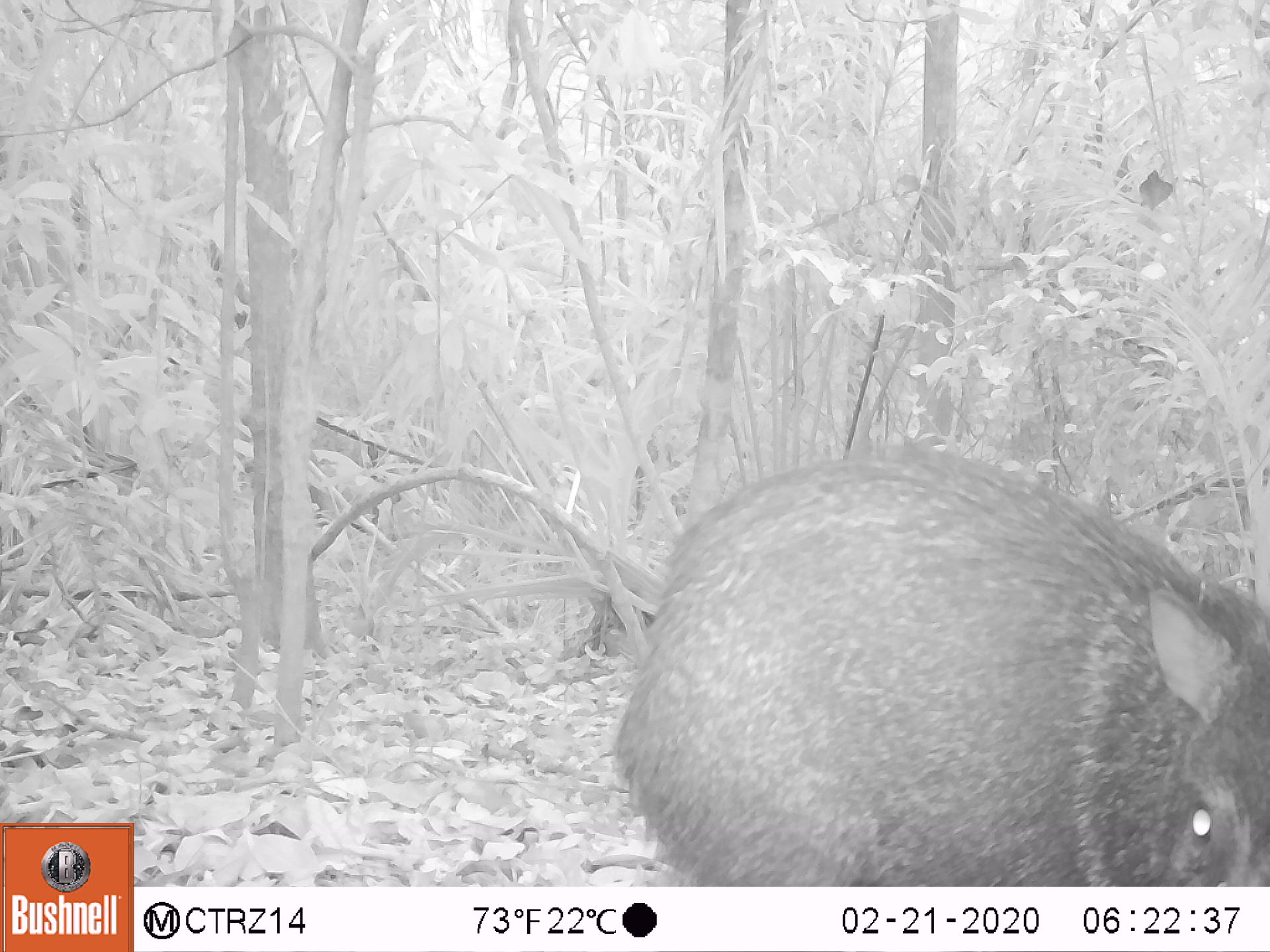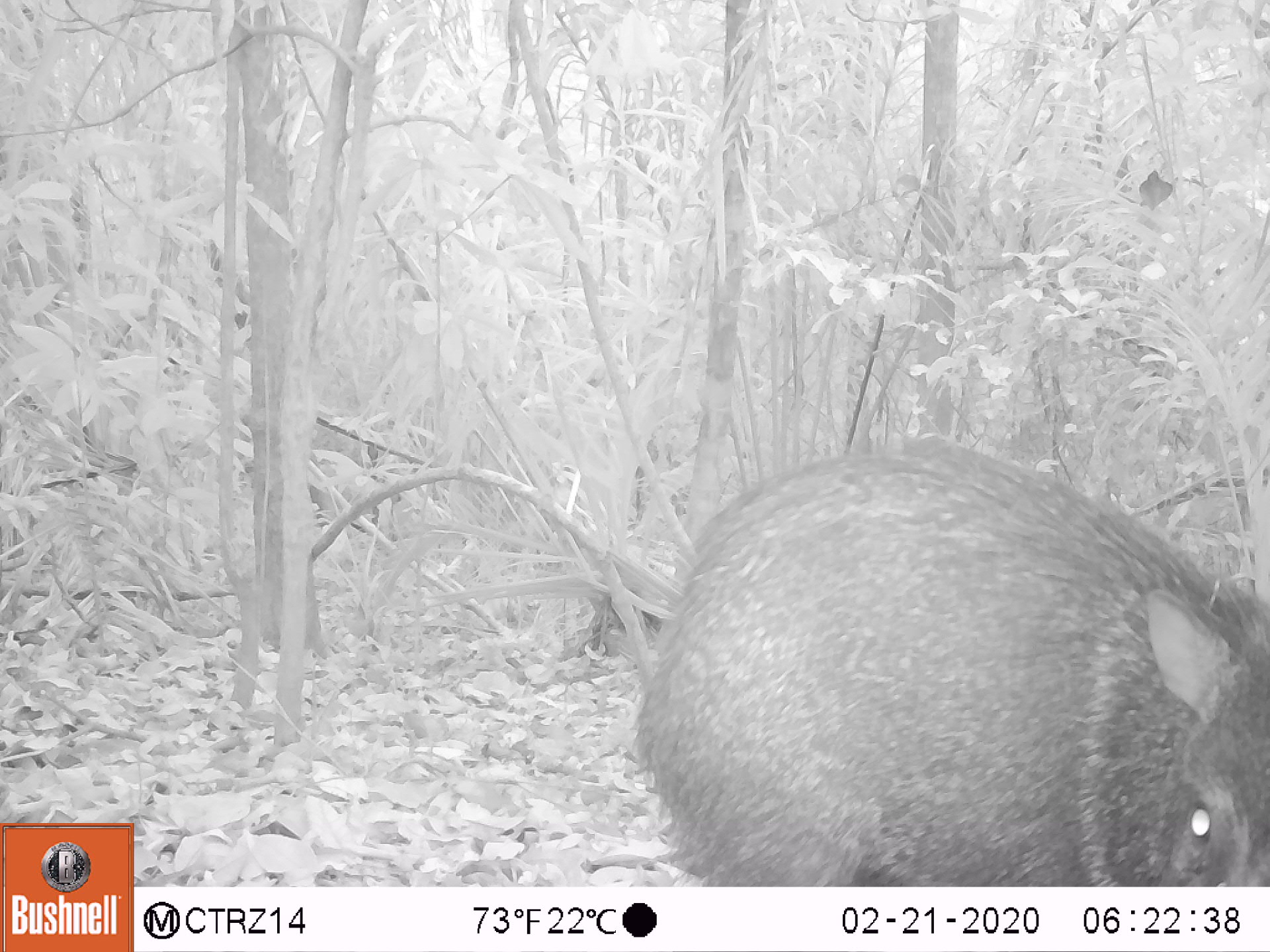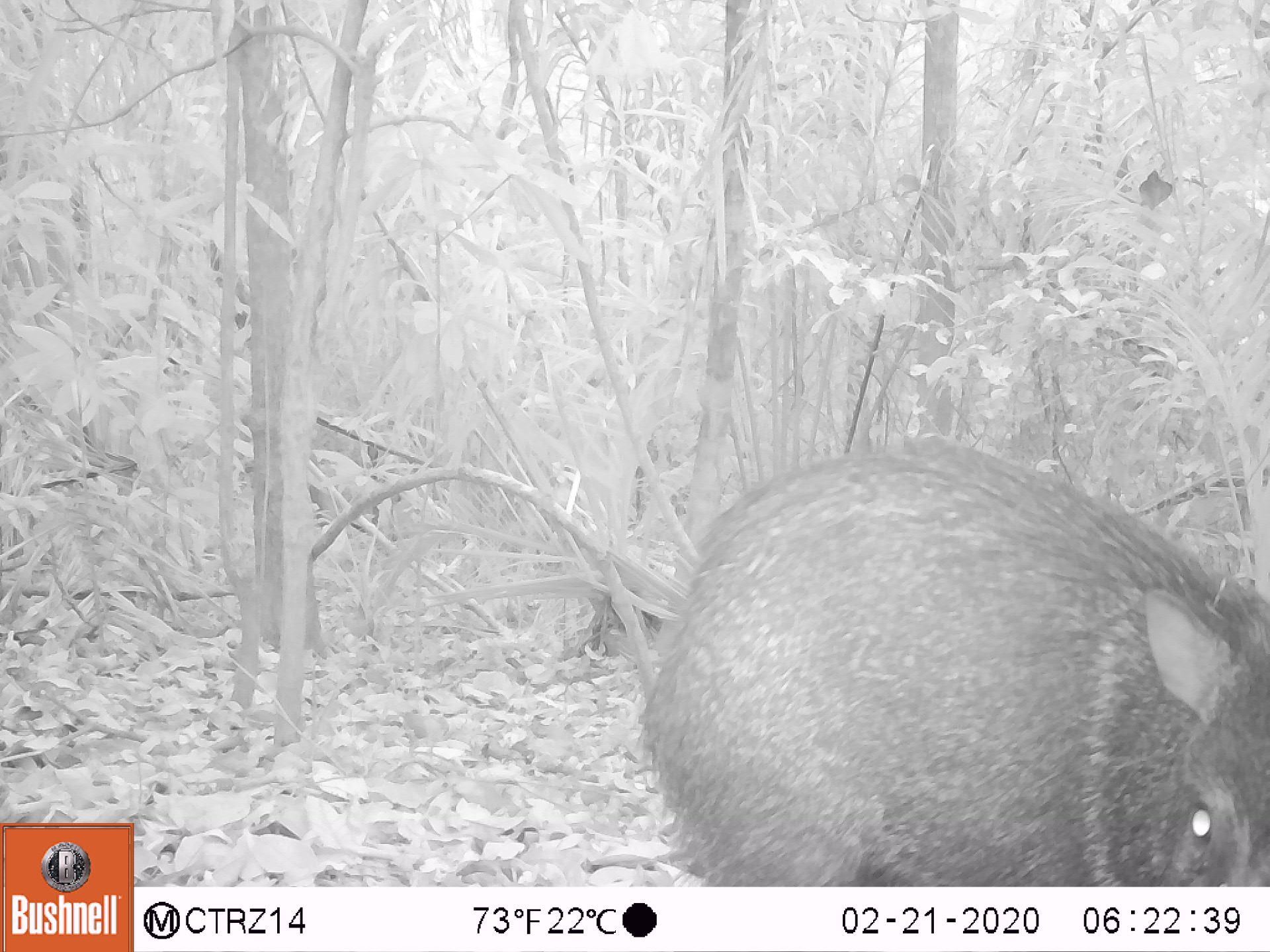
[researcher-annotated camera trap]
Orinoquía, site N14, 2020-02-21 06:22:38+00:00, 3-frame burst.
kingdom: Animalia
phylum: Chordata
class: Mammalia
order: Artiodactyla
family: Tayassuidae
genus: Pecari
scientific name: Pecari tajacu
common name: collared peccary